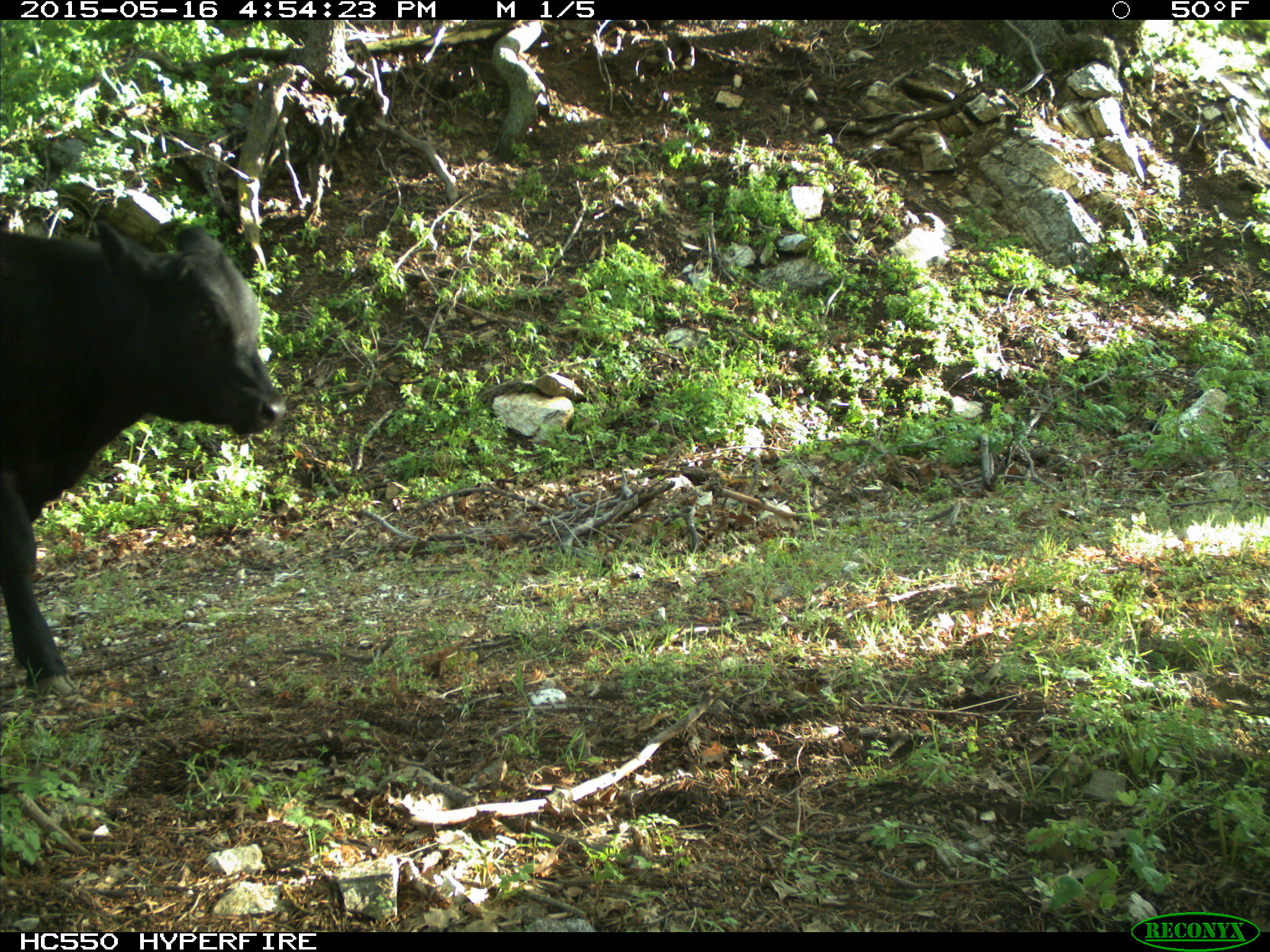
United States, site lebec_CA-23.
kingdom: Animalia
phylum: Chordata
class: Mammalia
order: Artiodactyla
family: Bovidae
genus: Bos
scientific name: Bos taurus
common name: domestic cow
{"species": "Bos taurus (domestic cow)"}